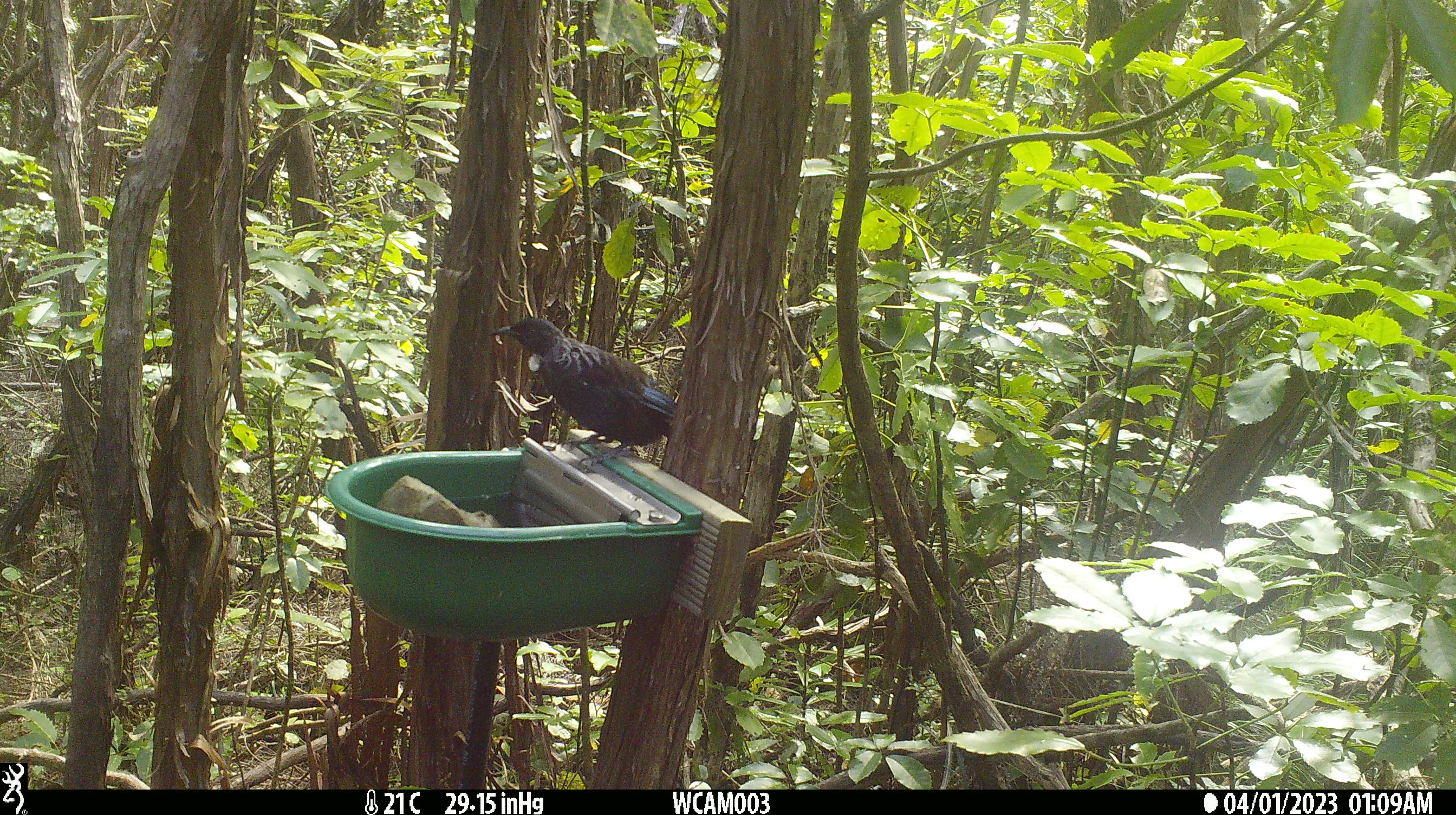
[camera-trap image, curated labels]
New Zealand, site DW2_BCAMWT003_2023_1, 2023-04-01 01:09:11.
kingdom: Animalia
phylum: Chordata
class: Aves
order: Passeriformes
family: Meliphagidae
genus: Prosthemadera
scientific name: Prosthemadera novaeseelandiae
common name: tui